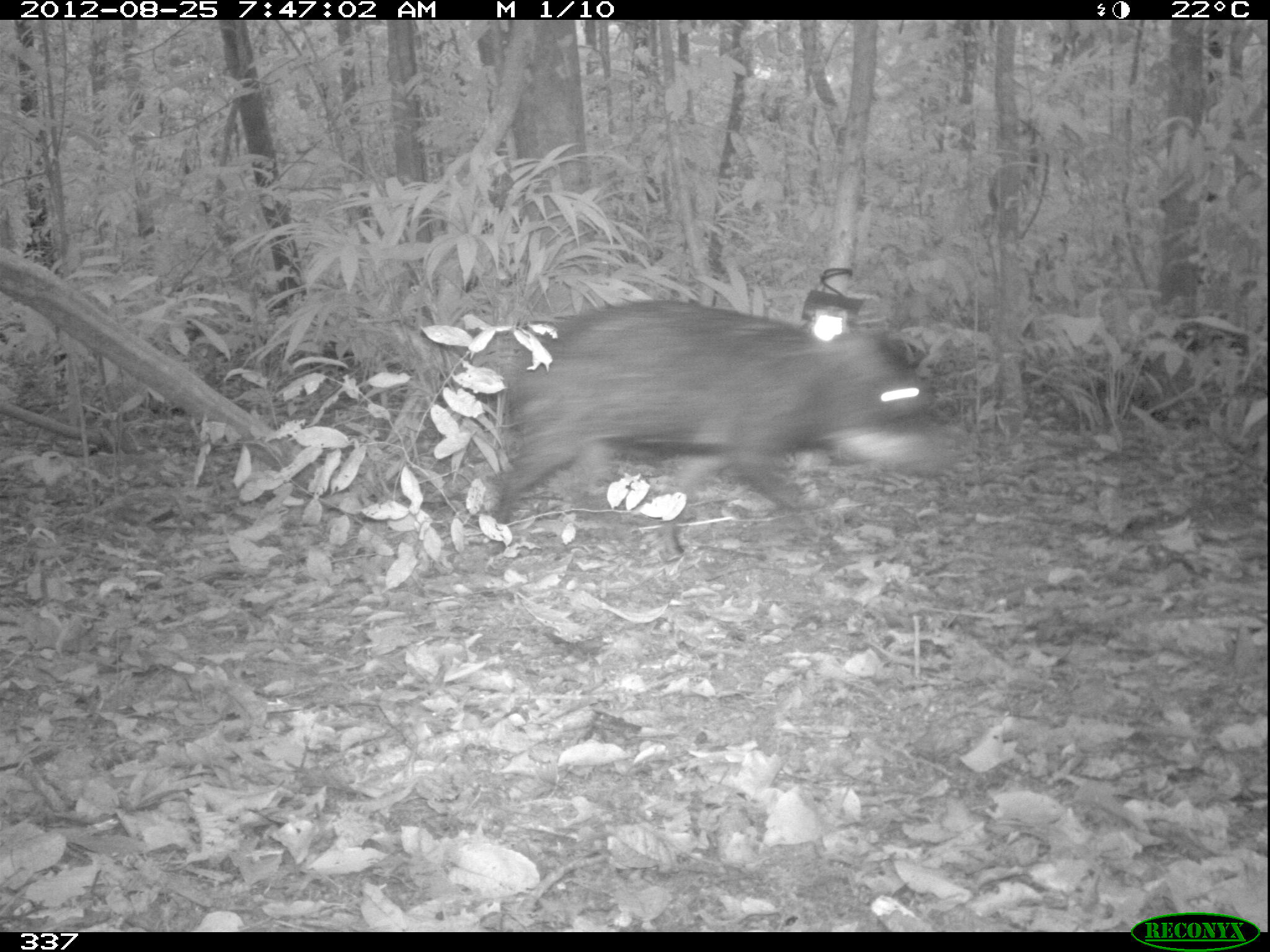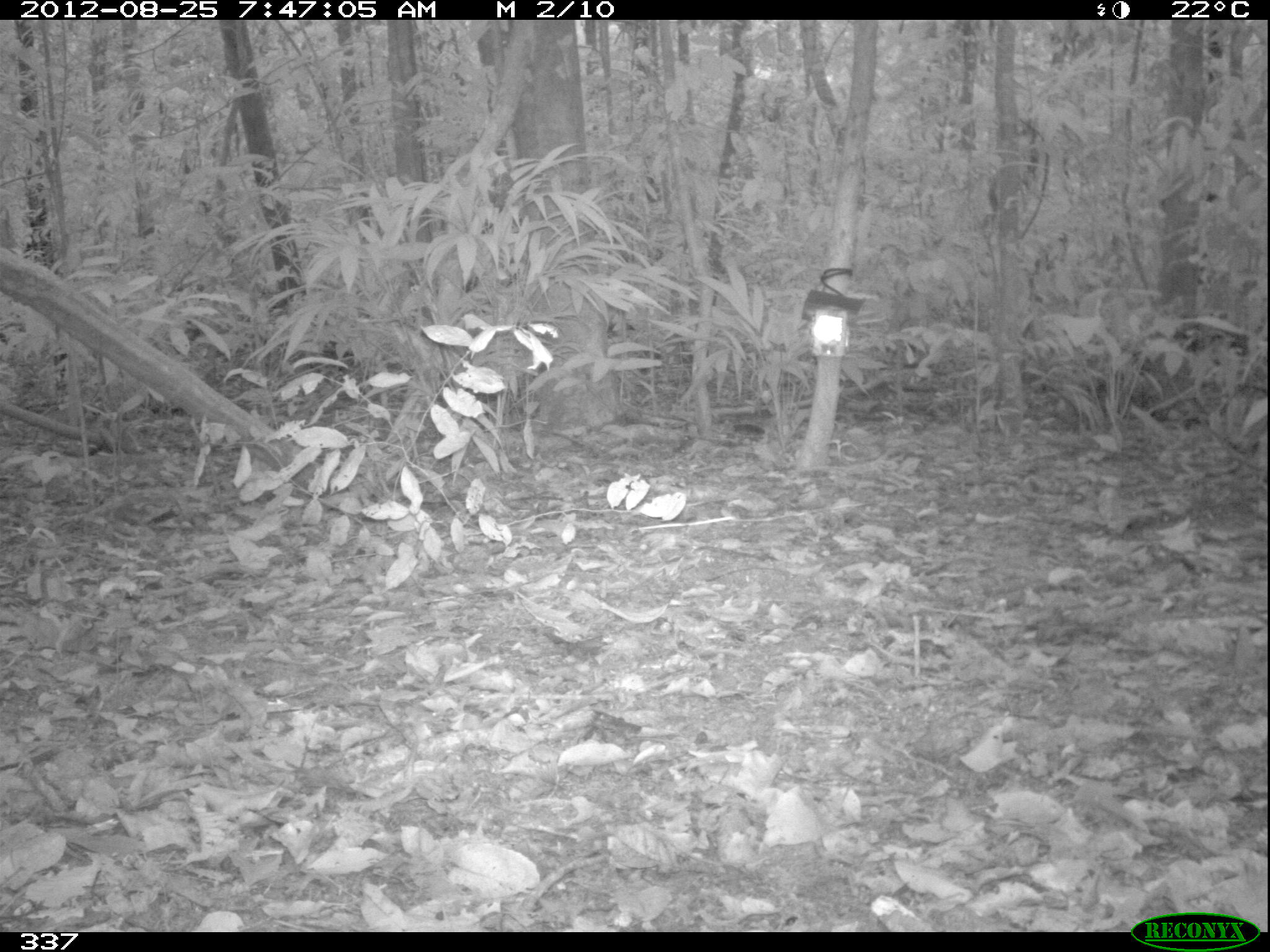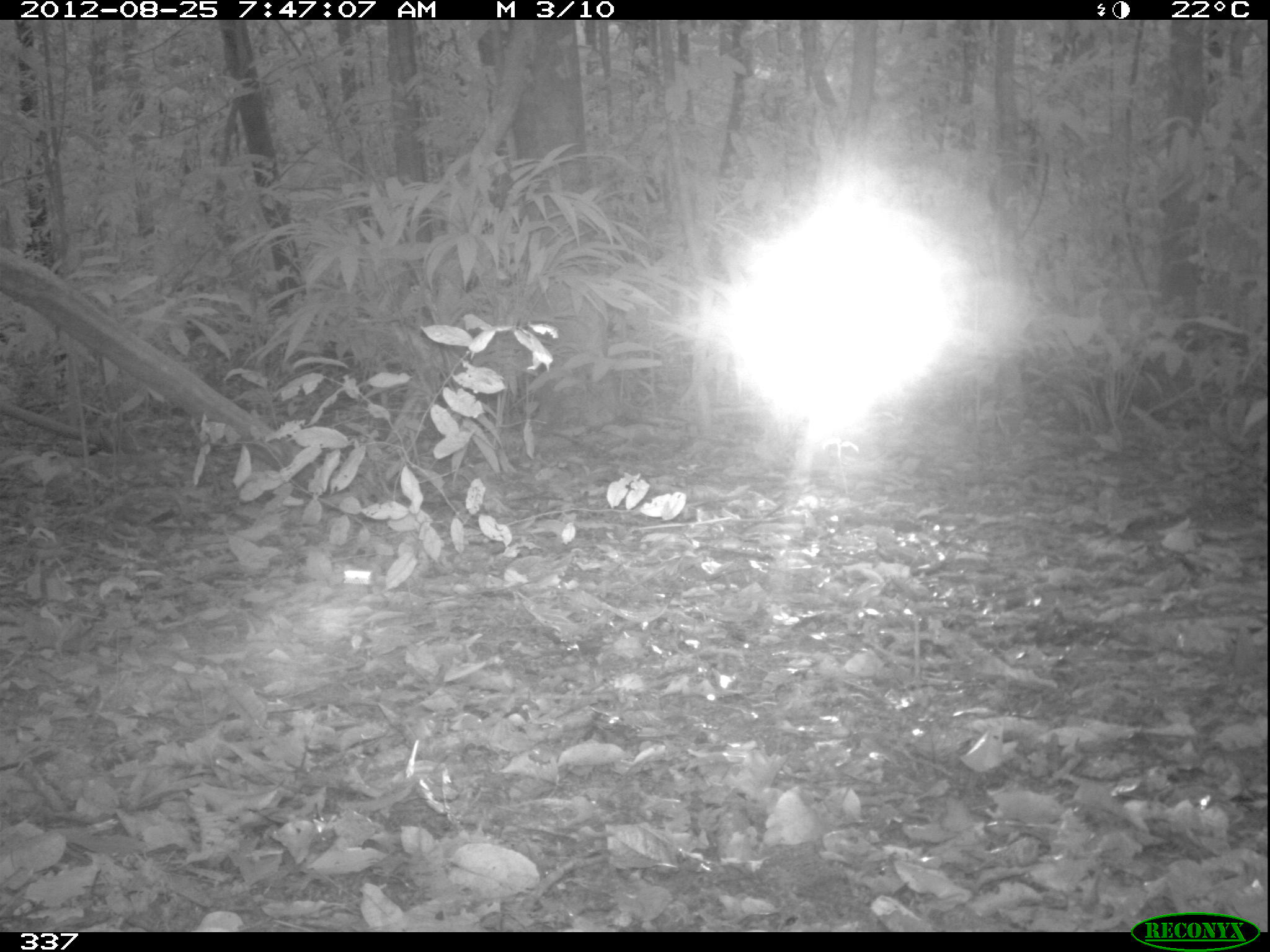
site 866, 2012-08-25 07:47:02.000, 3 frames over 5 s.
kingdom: Animalia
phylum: Chordata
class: Mammalia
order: Artiodactyla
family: Tayassuidae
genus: Tayassu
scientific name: Tayassu pecari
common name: white-lipped peccary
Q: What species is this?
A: Tayassu pecari (white-lipped peccary).